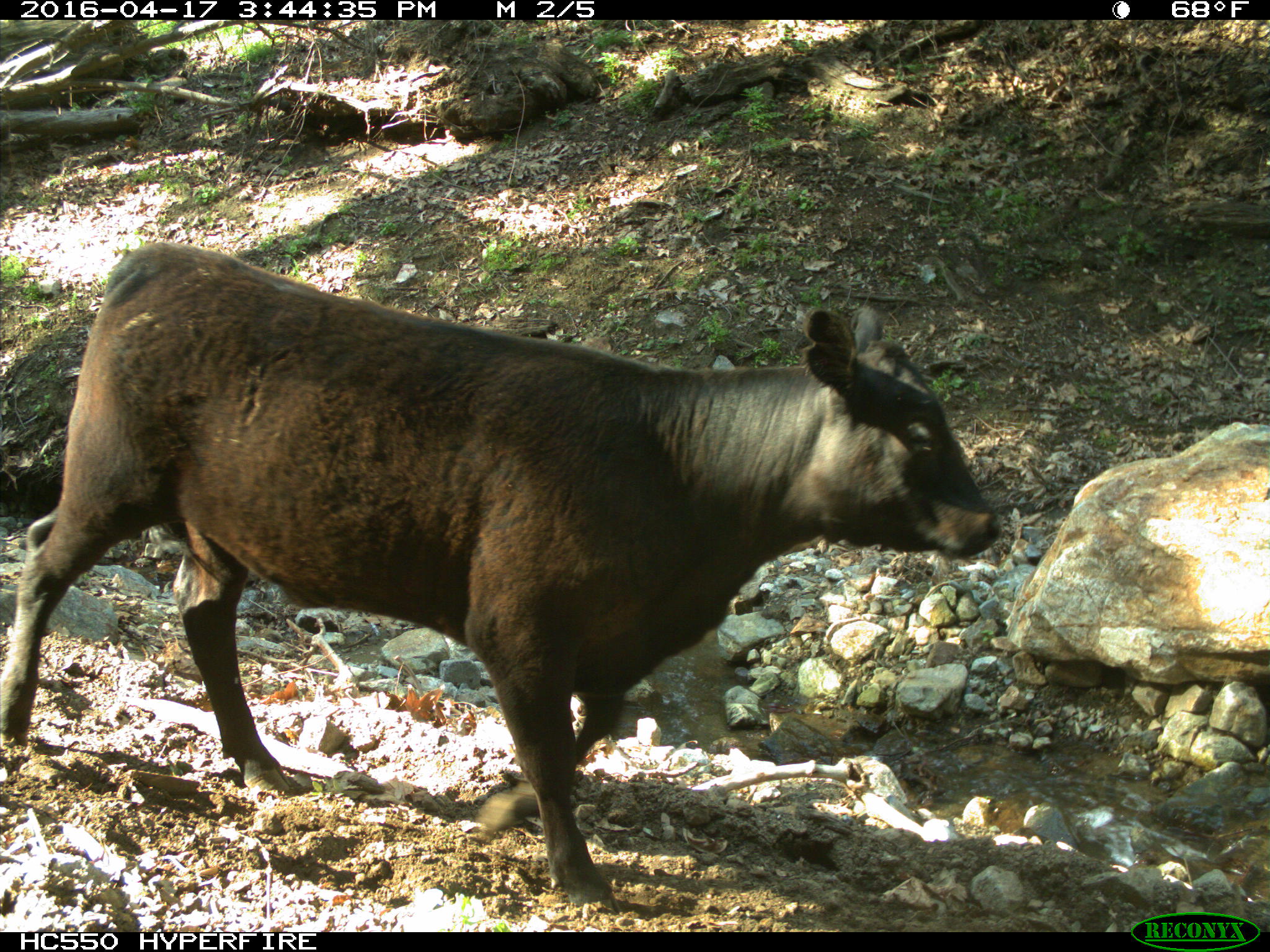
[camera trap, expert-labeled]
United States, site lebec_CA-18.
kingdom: Animalia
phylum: Chordata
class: Mammalia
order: Artiodactyla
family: Bovidae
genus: Bos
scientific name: Bos taurus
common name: domestic cow